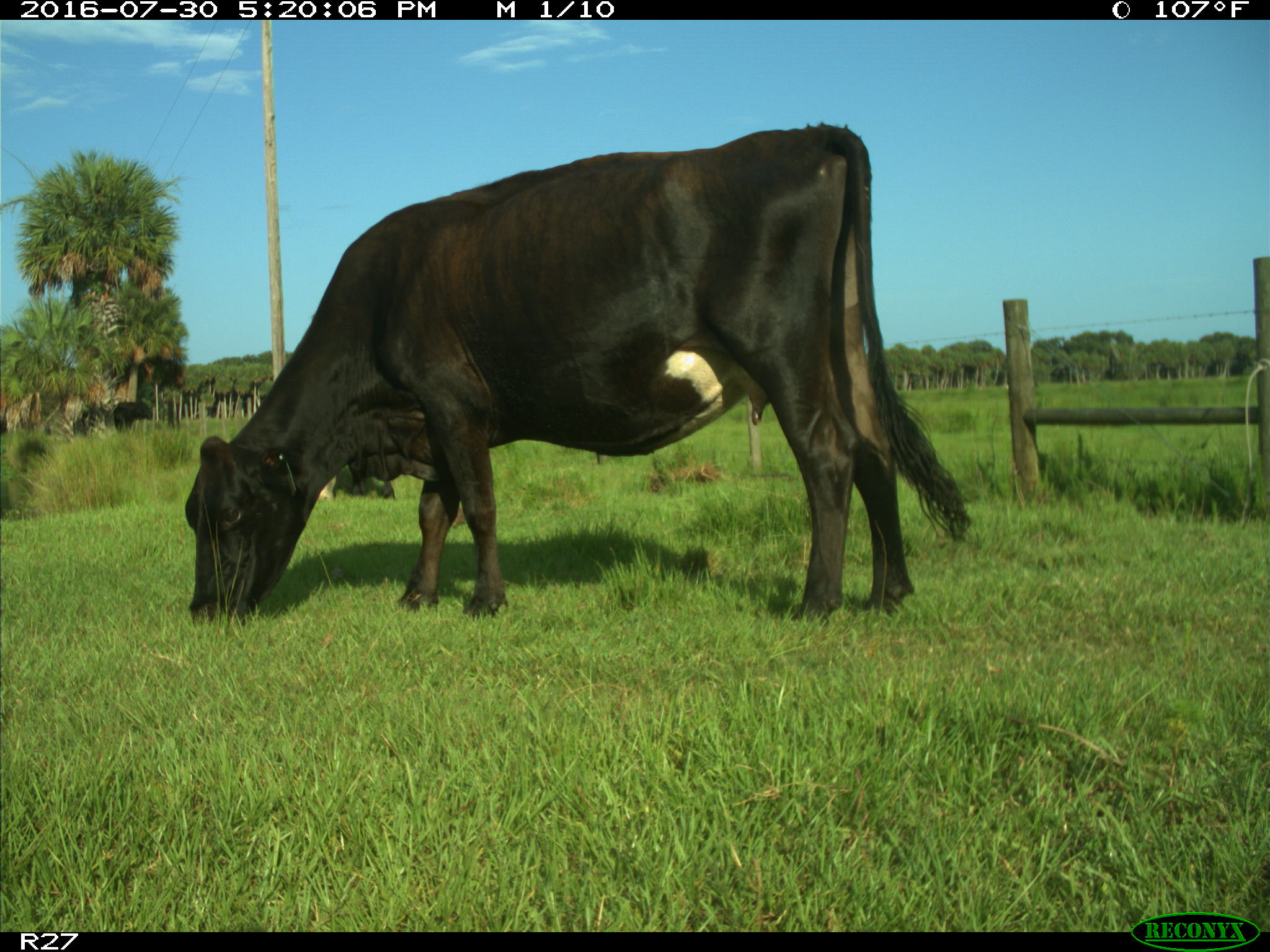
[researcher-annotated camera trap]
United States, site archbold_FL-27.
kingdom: Animalia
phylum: Chordata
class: Mammalia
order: Artiodactyla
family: Bovidae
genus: Bos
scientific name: Bos taurus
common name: domestic cow